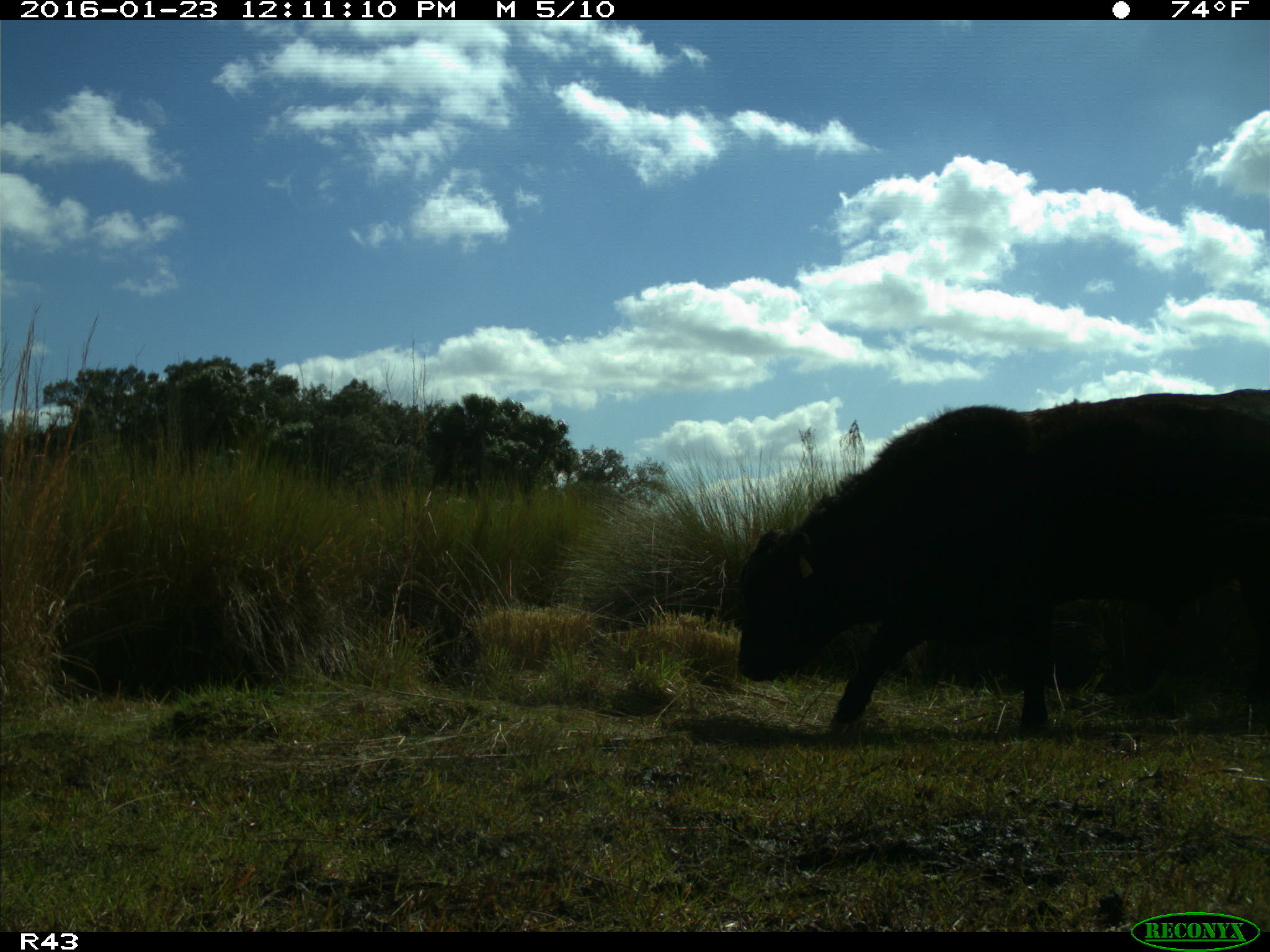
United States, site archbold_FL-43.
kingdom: Animalia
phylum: Chordata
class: Mammalia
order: Artiodactyla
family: Bovidae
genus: Bos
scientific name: Bos taurus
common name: domestic cow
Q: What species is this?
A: Bos taurus (domestic cow).